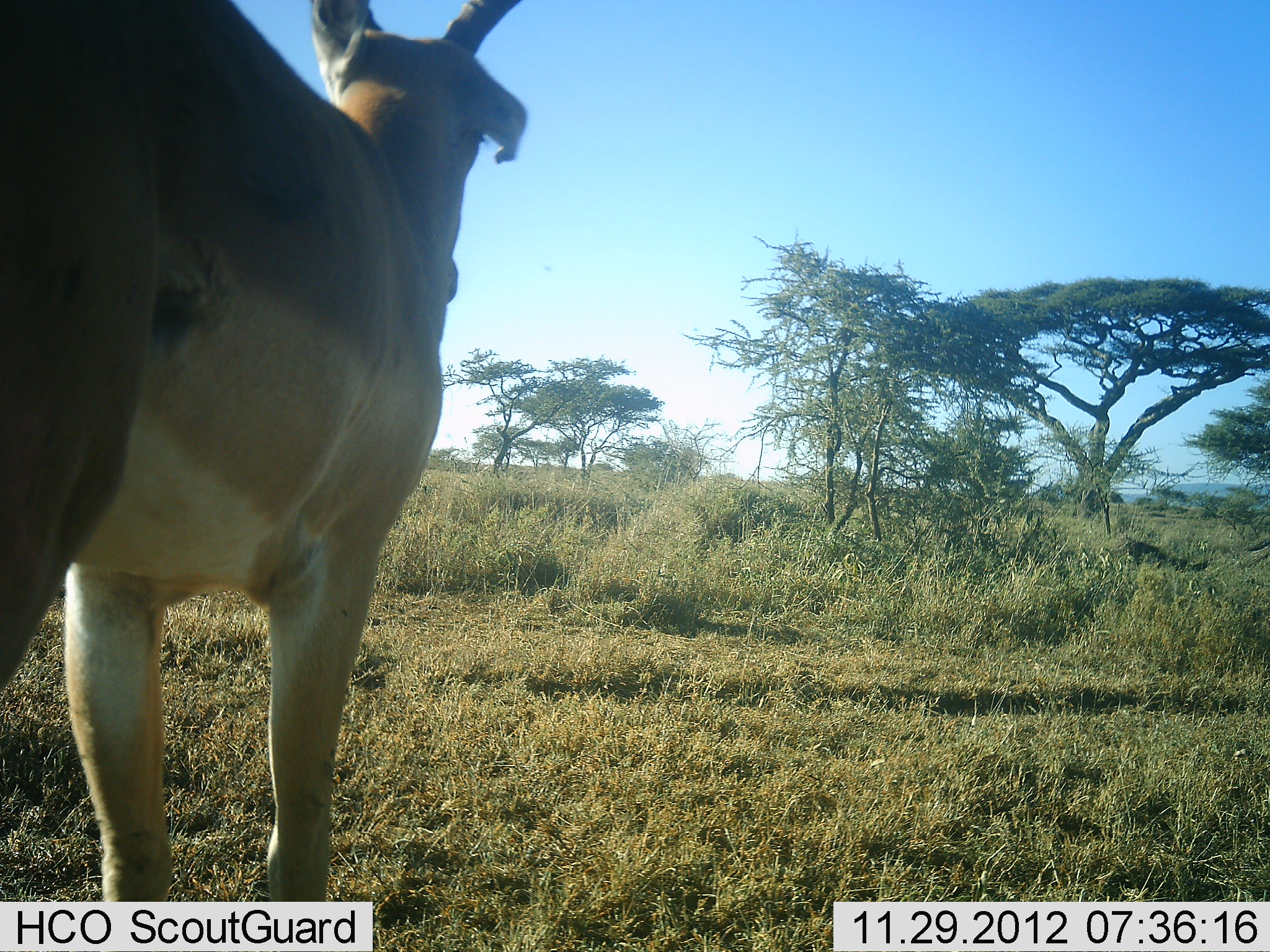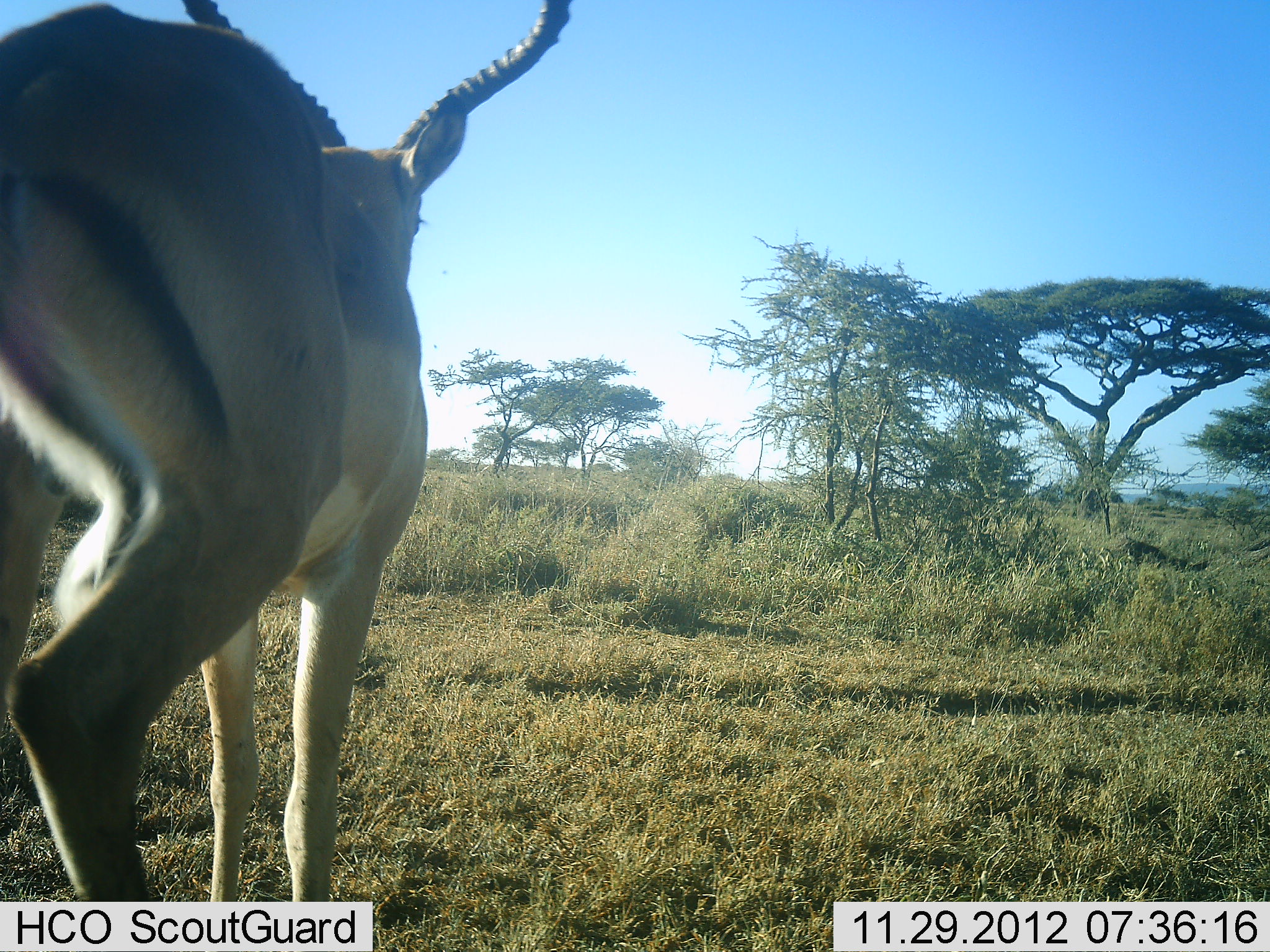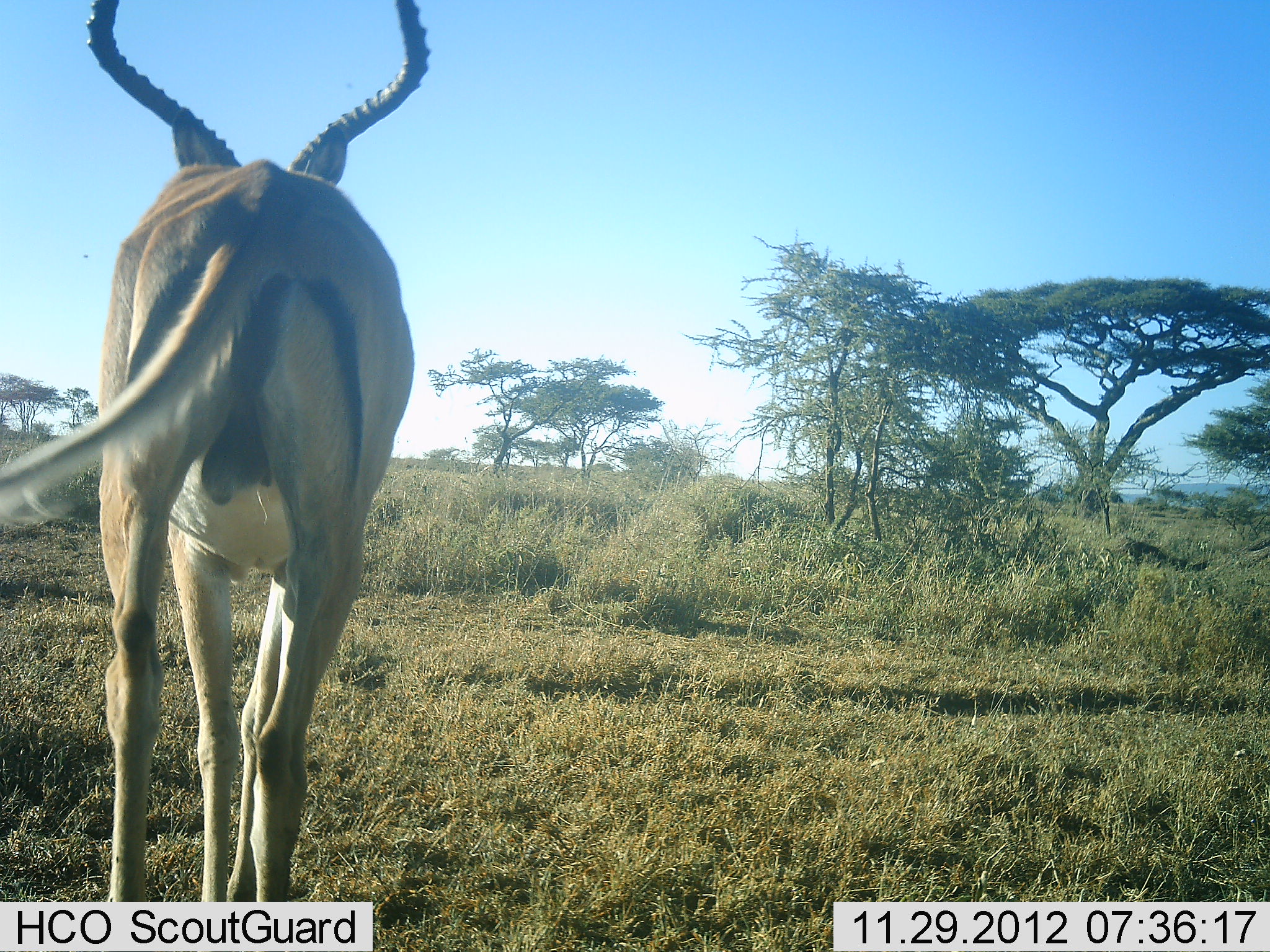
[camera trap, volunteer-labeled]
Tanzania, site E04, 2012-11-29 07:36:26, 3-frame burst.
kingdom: Animalia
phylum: Chordata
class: Mammalia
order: Artiodactyla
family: Bovidae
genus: Aepyceros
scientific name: Aepyceros melampus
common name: impala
Impala (Aepyceros melampus), count 1. Behavior (volunteer vote fractions): standing 14%, resting 0%, moving 86%, interacting 0%. Young present (vote fraction): 0%. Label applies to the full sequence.